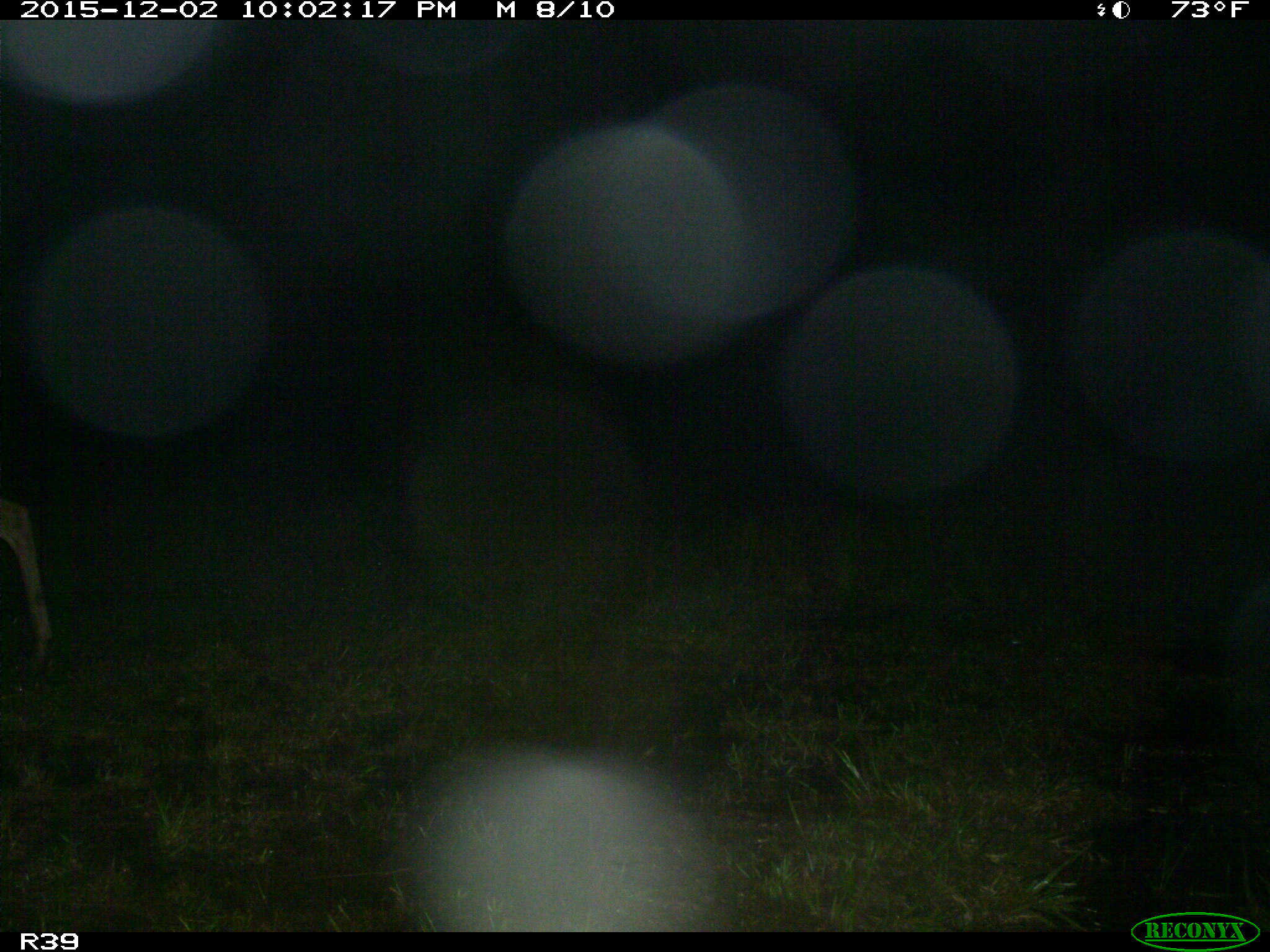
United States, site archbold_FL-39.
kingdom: Animalia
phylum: Chordata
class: Mammalia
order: Artiodactyla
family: Cervidae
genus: Odocoileus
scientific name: Odocoileus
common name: deer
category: unidentified deer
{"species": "unidentified deer (deer) (Odocoileus)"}